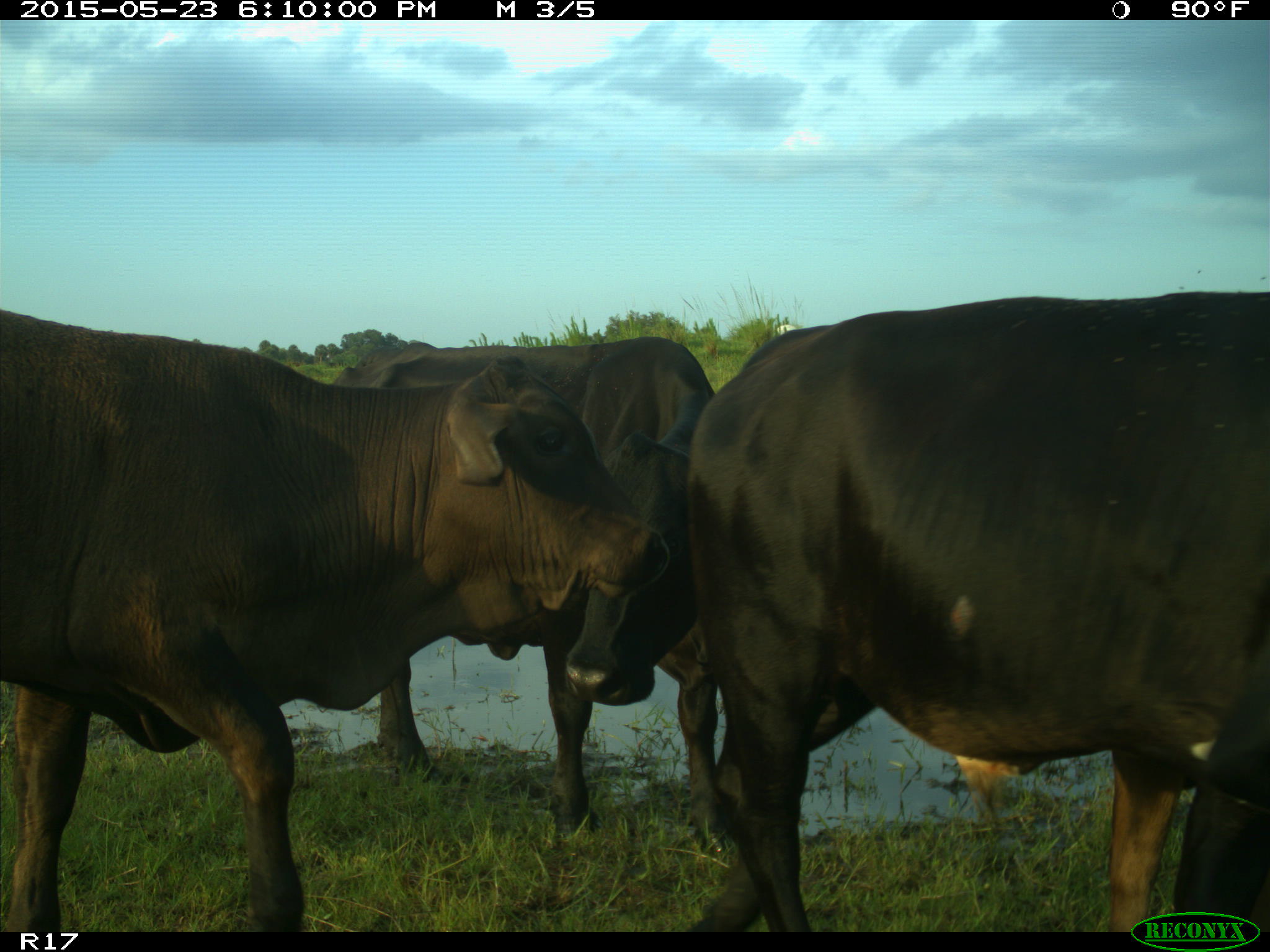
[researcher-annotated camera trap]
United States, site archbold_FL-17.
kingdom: Animalia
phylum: Chordata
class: Mammalia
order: Artiodactyla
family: Bovidae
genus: Bos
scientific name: Bos taurus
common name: domestic cow